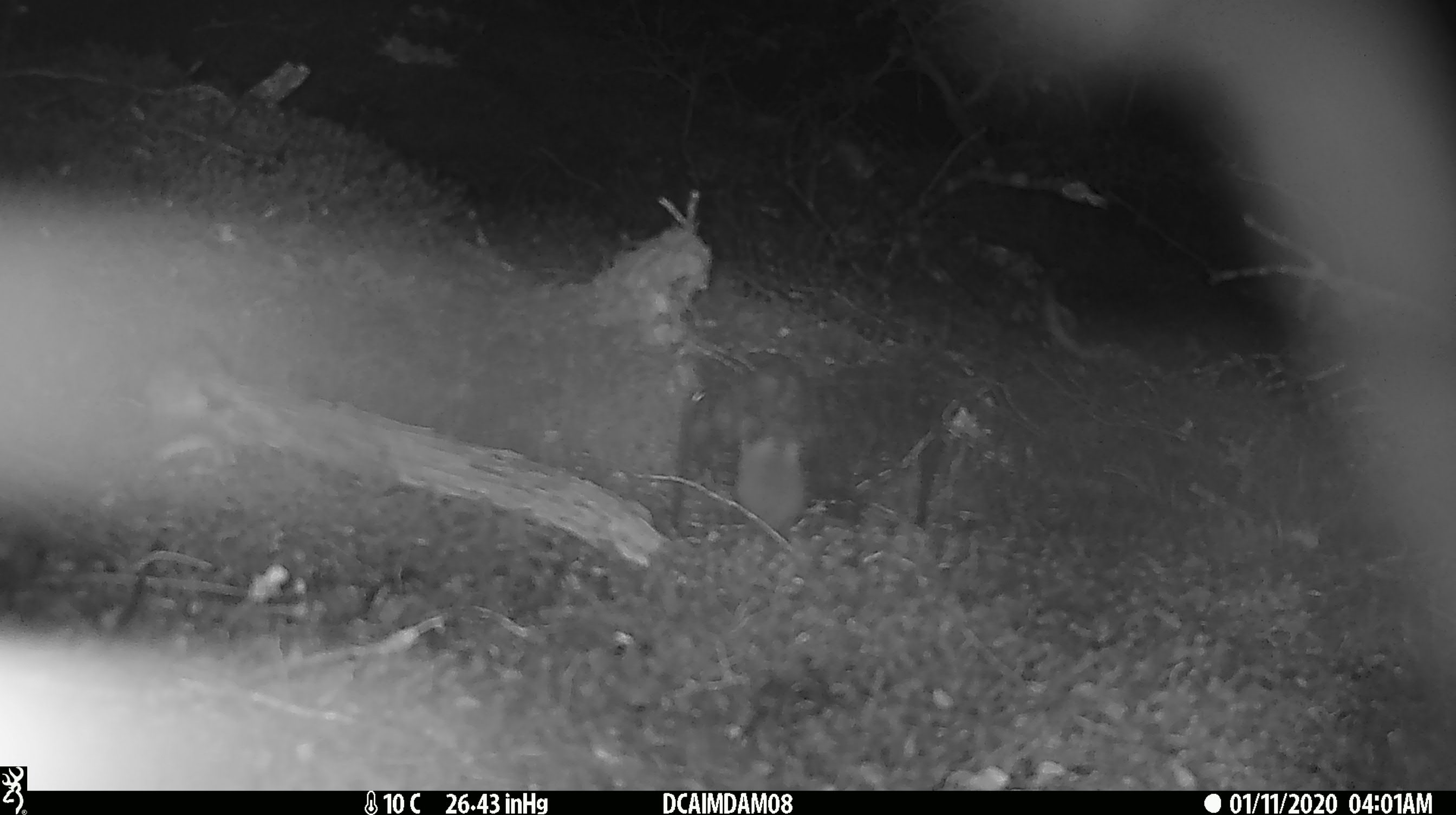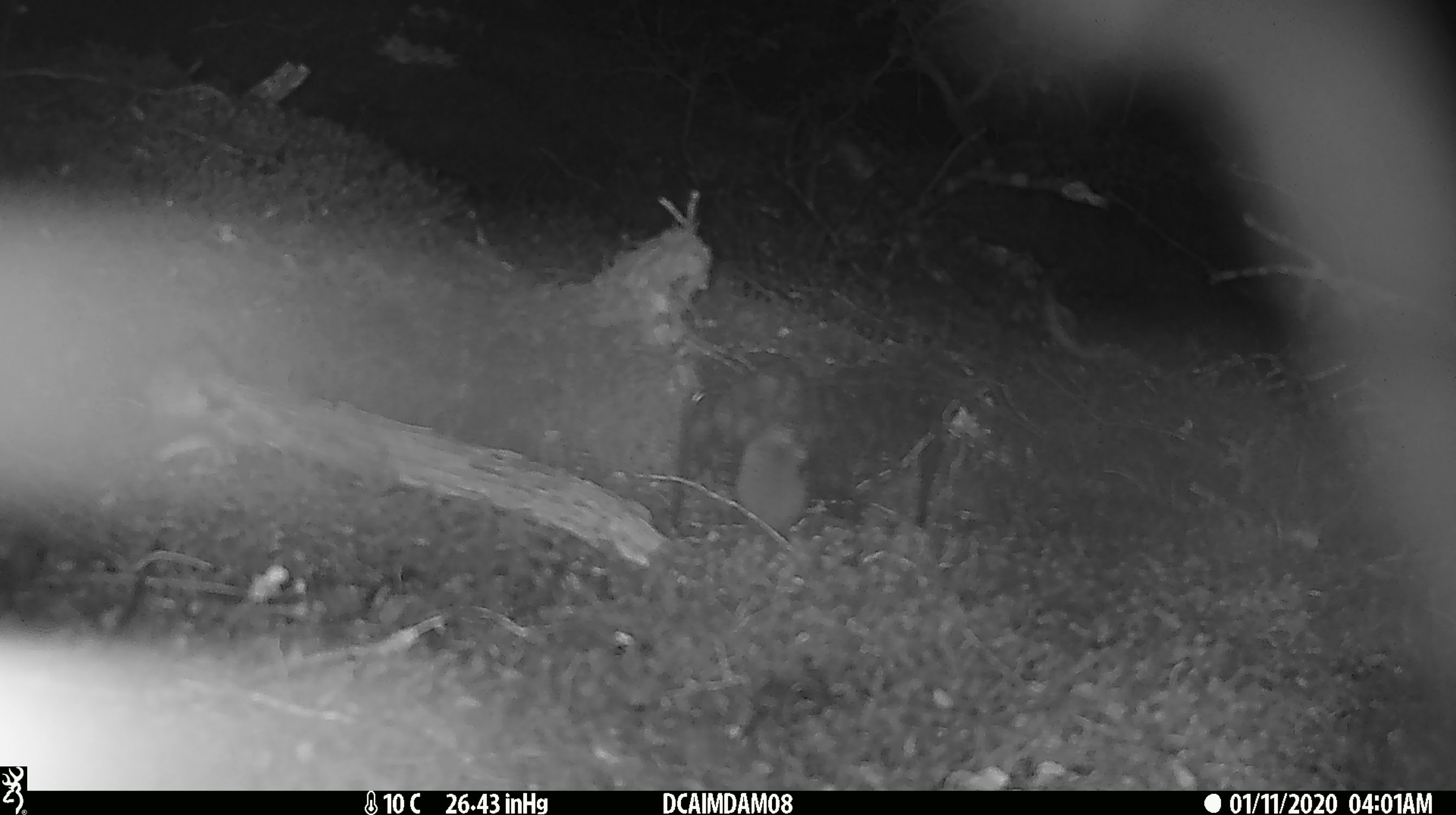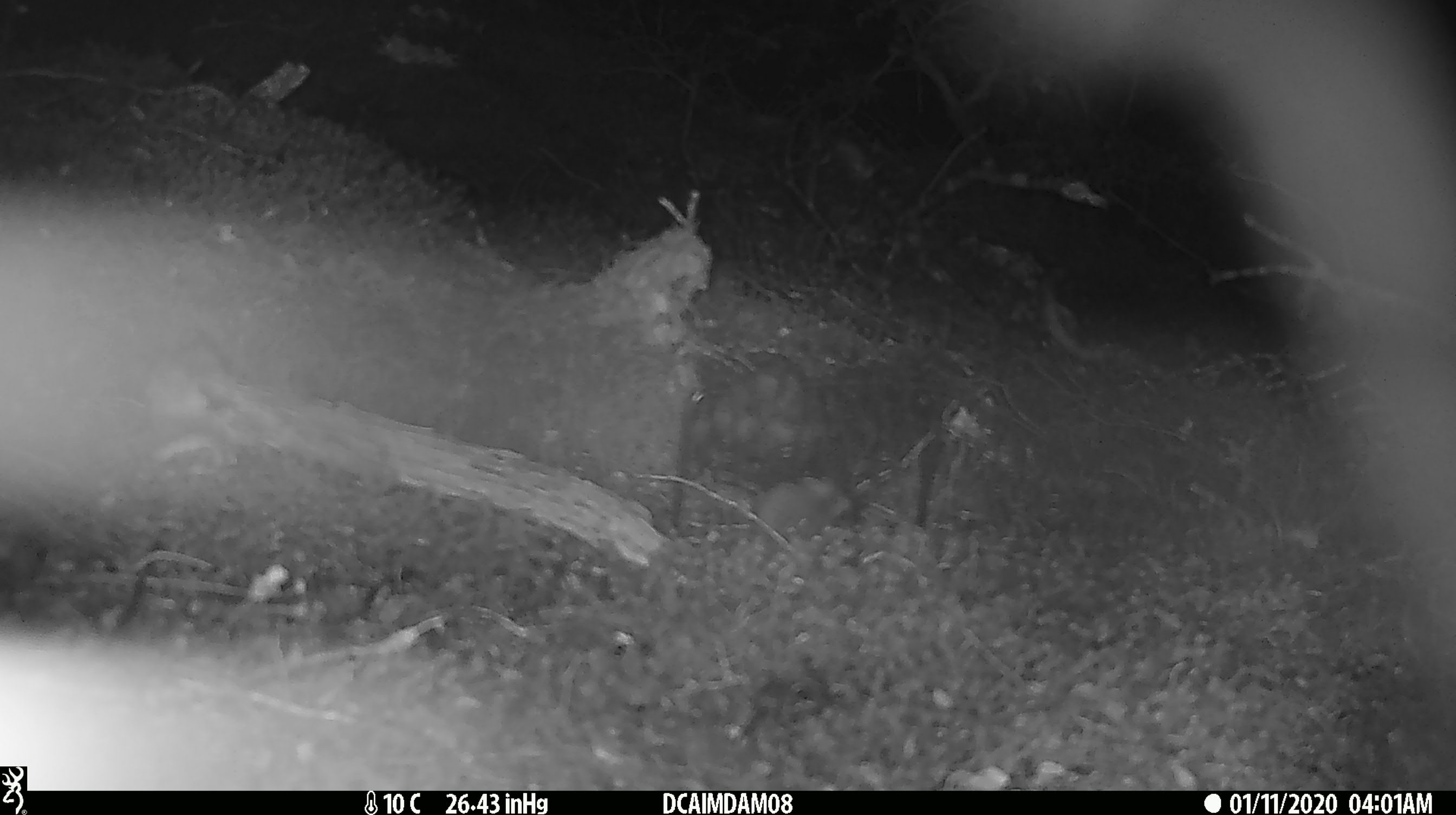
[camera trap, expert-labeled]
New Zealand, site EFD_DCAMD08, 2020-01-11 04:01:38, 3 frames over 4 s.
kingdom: Animalia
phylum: Chordata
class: Mammalia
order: Rodentia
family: Muridae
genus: Mus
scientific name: Mus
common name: mouse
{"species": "mouse (Mus)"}